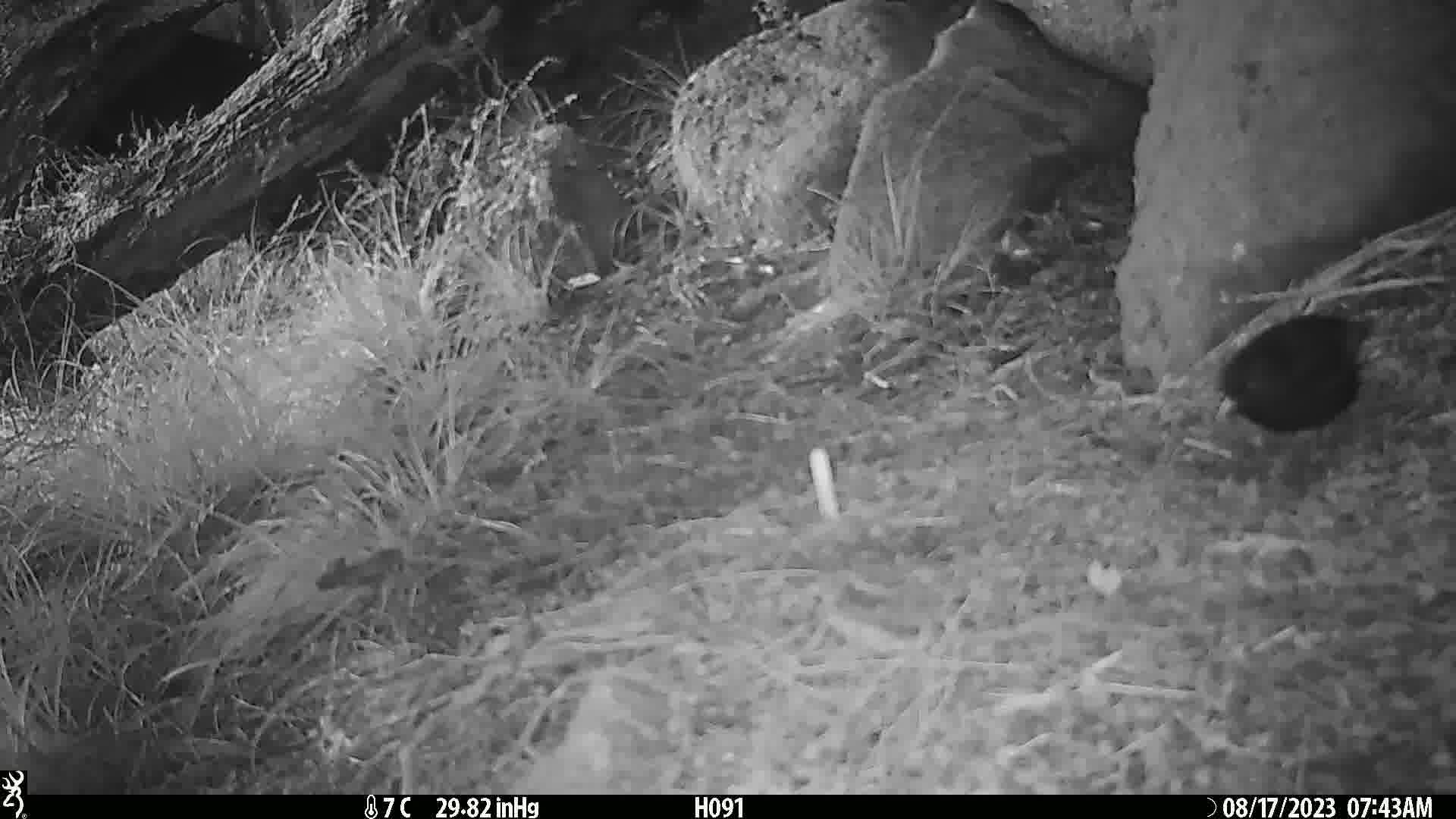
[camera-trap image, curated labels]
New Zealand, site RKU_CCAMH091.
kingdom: Animalia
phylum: Chordata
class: Aves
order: Passeriformes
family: Turdidae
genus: Turdus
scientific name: Turdus merula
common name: eurasian blackbird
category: blackbird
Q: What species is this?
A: Blackbird (eurasian blackbird) (Turdus merula).